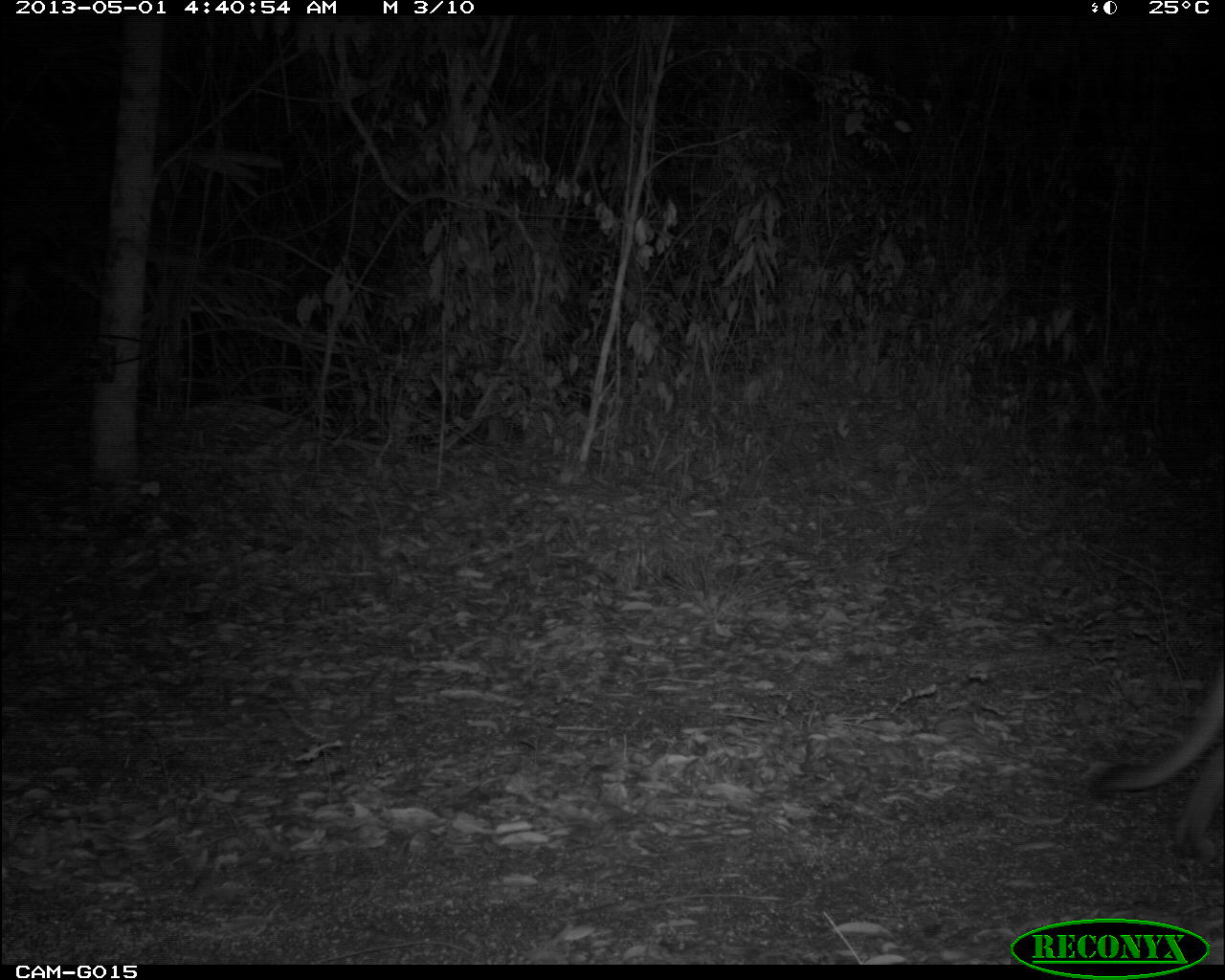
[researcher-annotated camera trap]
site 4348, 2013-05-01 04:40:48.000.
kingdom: Animalia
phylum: Chordata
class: Mammalia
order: Carnivora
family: Felidae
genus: Puma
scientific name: Puma concolor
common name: mountain lion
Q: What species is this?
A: Puma concolor (mountain lion).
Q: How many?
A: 1.